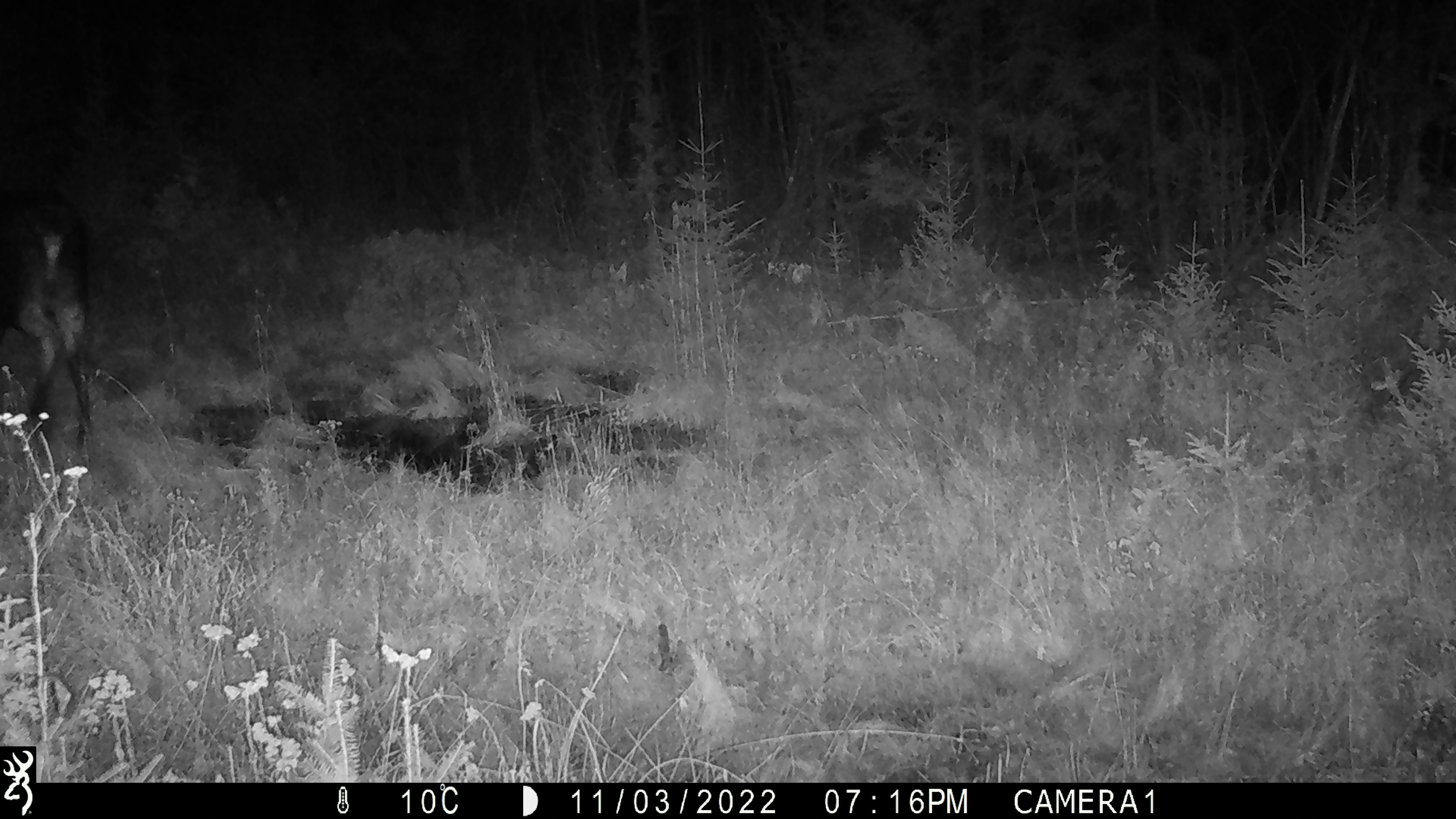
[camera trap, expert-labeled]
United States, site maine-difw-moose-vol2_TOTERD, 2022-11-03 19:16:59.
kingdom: Animalia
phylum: Chordata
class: Mammalia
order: Artiodactyla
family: Cervidae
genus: Alces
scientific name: Alces alces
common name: moose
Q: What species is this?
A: Moose (Alces alces).